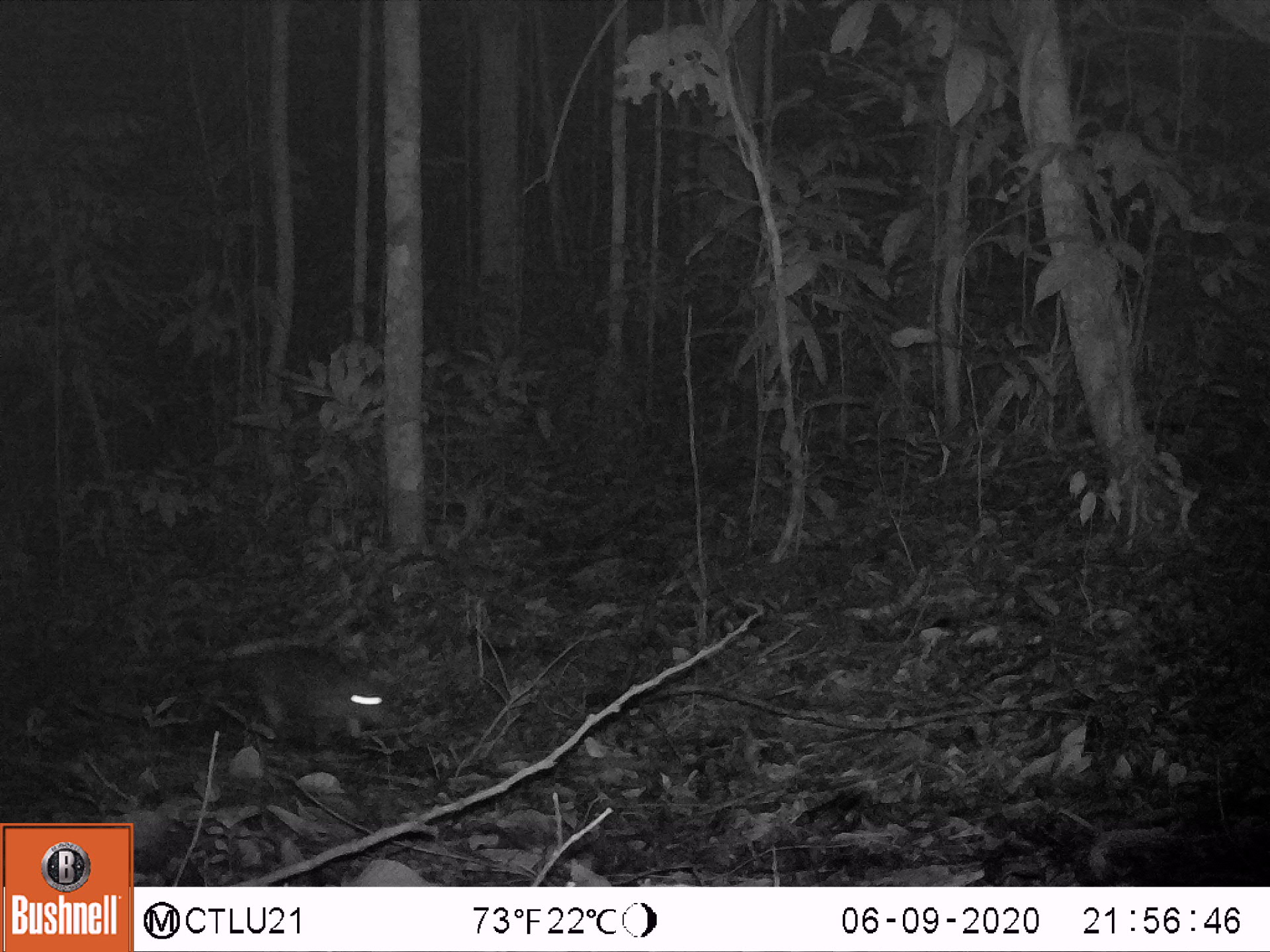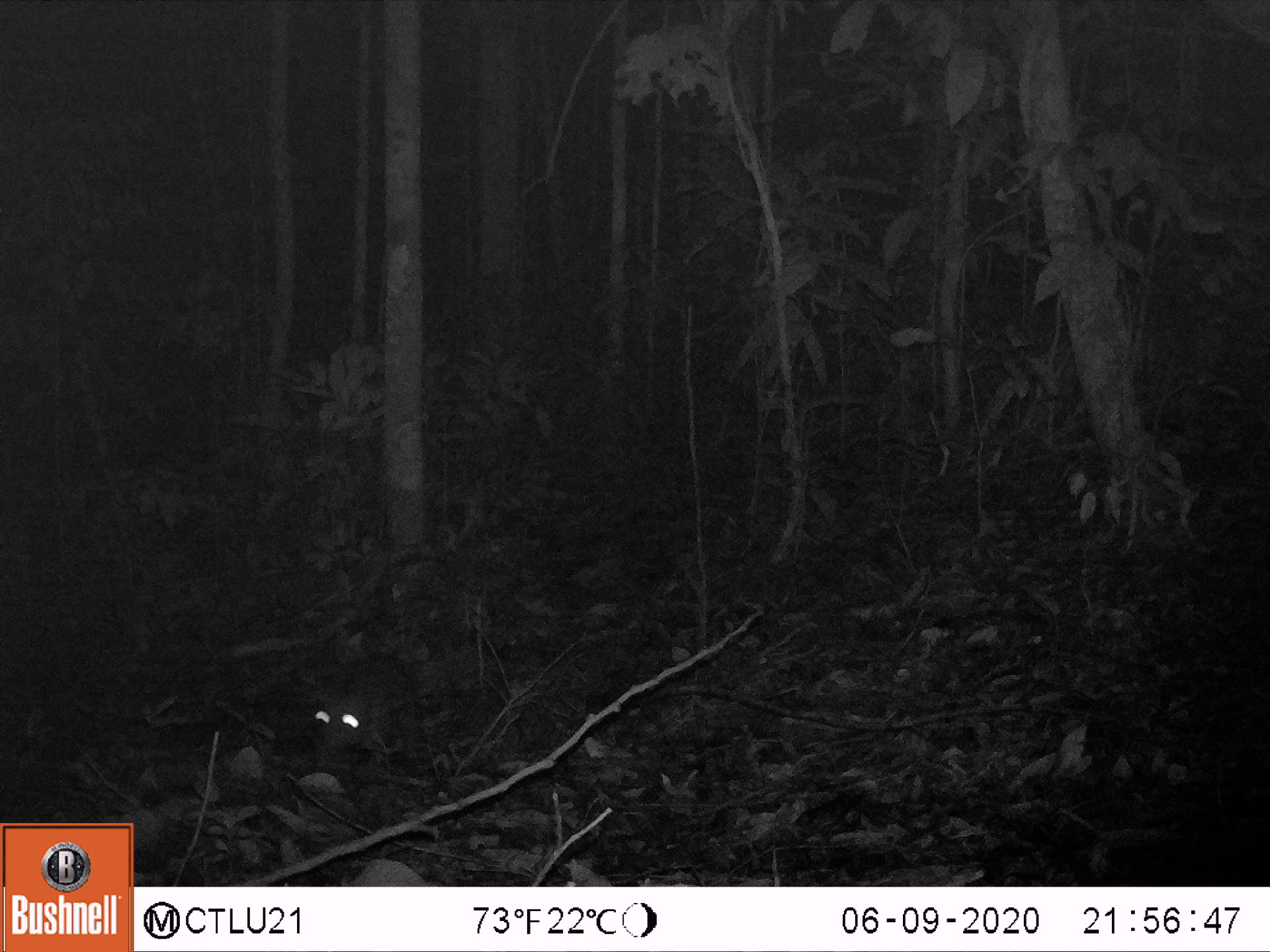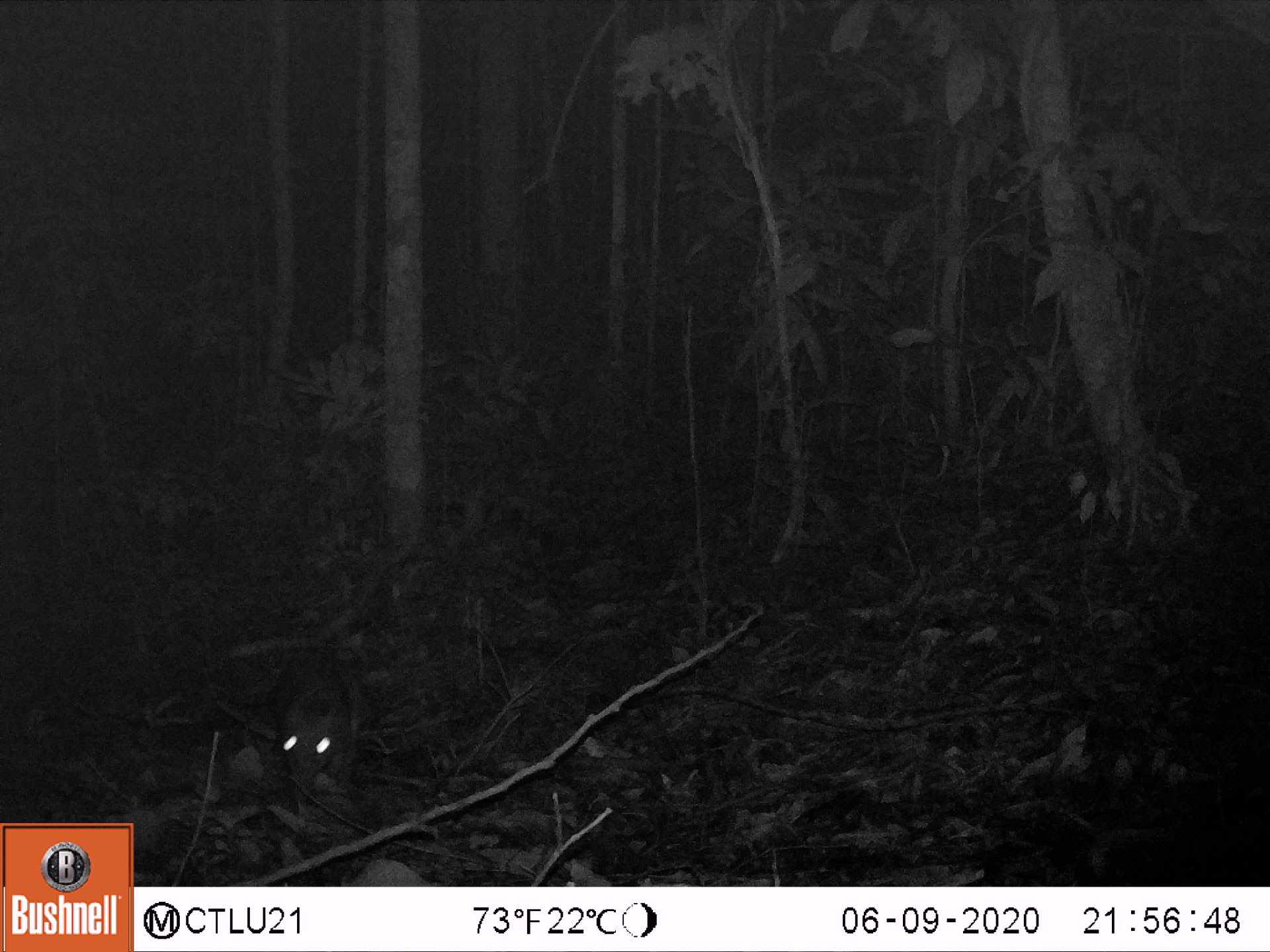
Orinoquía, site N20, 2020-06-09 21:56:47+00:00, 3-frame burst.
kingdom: Animalia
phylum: Chordata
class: Mammalia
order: Rodentia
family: Cuniculidae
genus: Cuniculus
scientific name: Cuniculus paca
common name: spotted paca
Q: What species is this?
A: Spotted paca (Cuniculus paca).